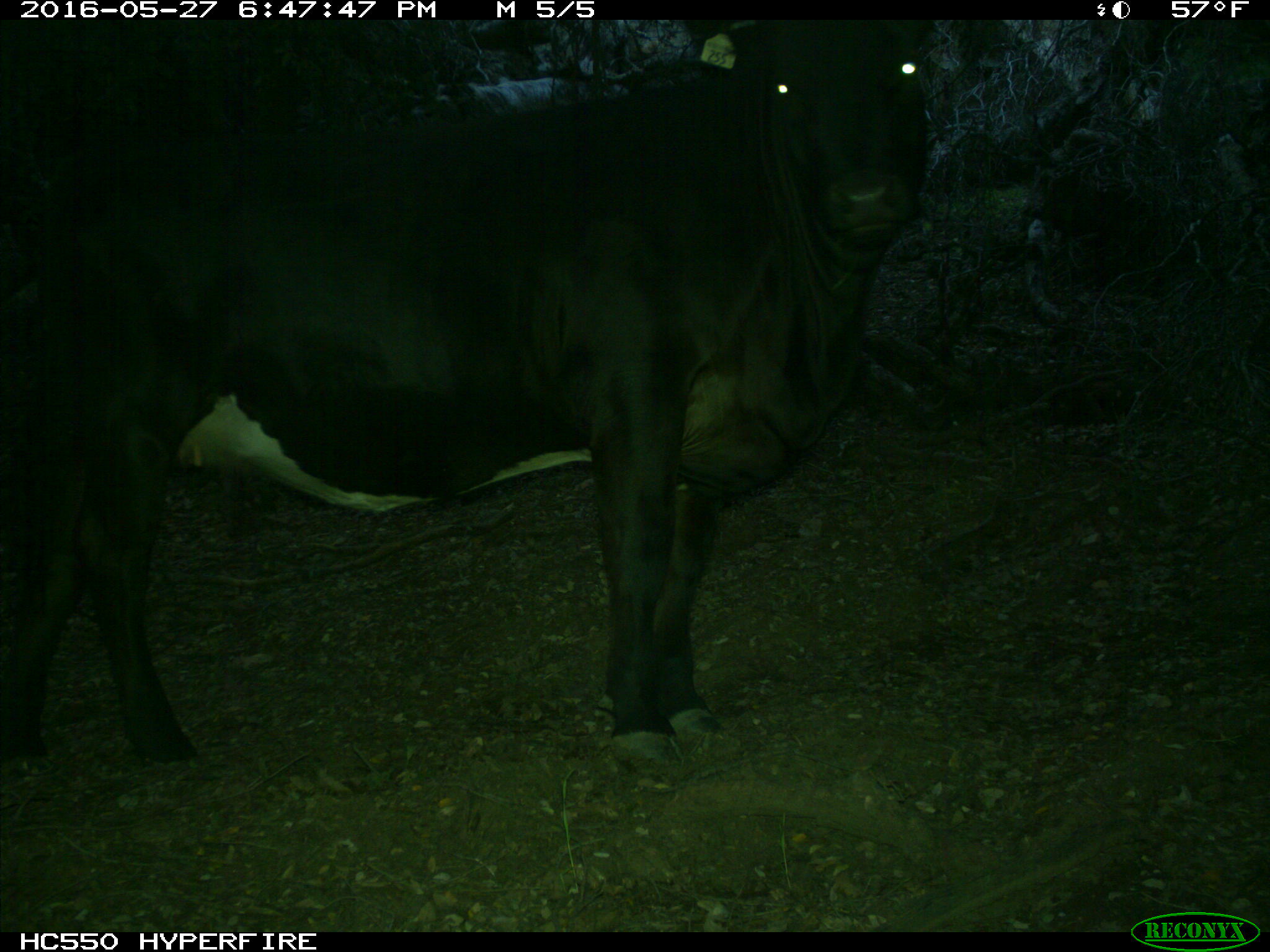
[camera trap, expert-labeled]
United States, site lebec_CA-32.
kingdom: Animalia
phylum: Chordata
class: Mammalia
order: Artiodactyla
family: Bovidae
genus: Bos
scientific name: Bos taurus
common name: domestic cow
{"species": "Bos taurus (domestic cow)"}